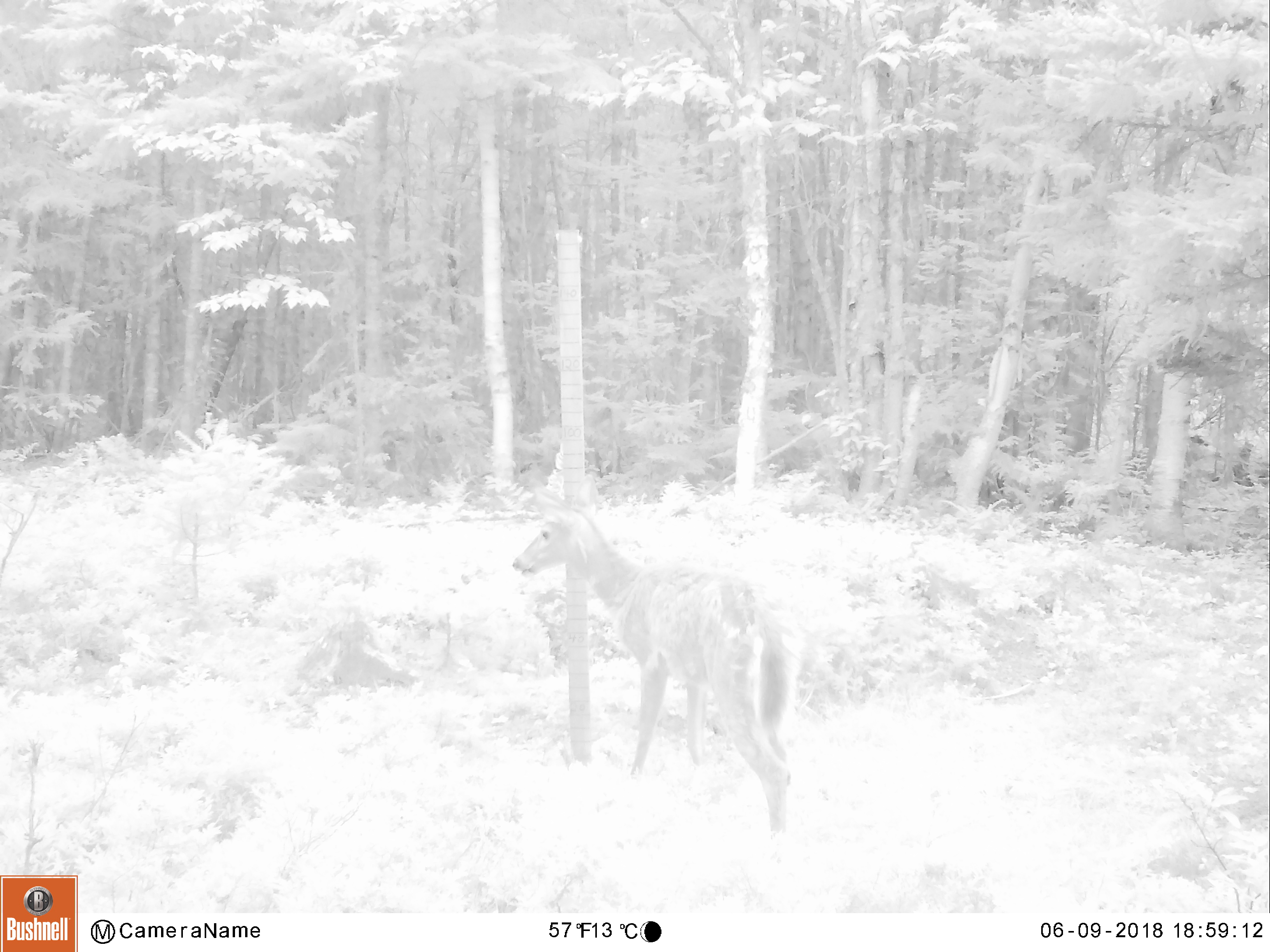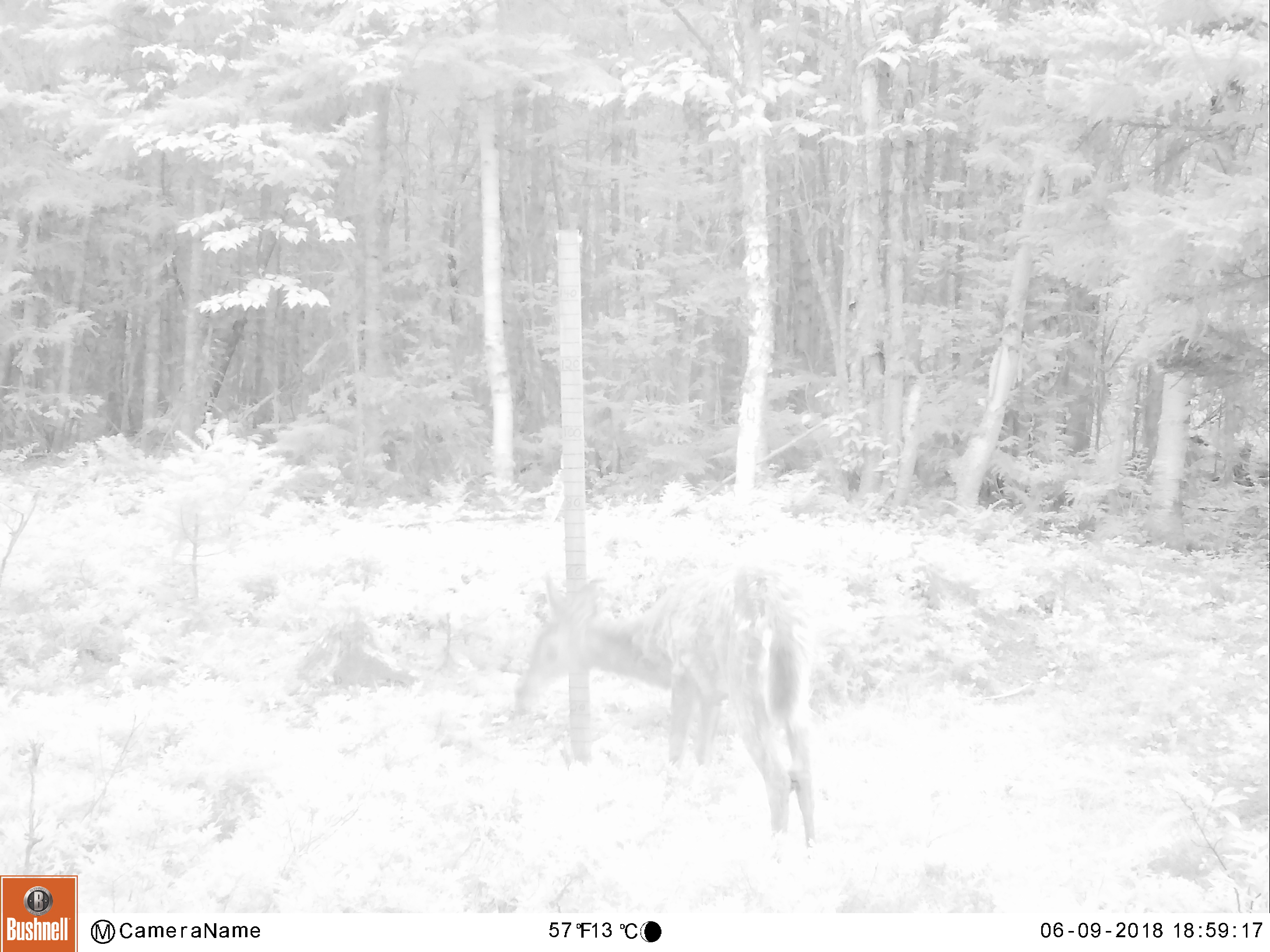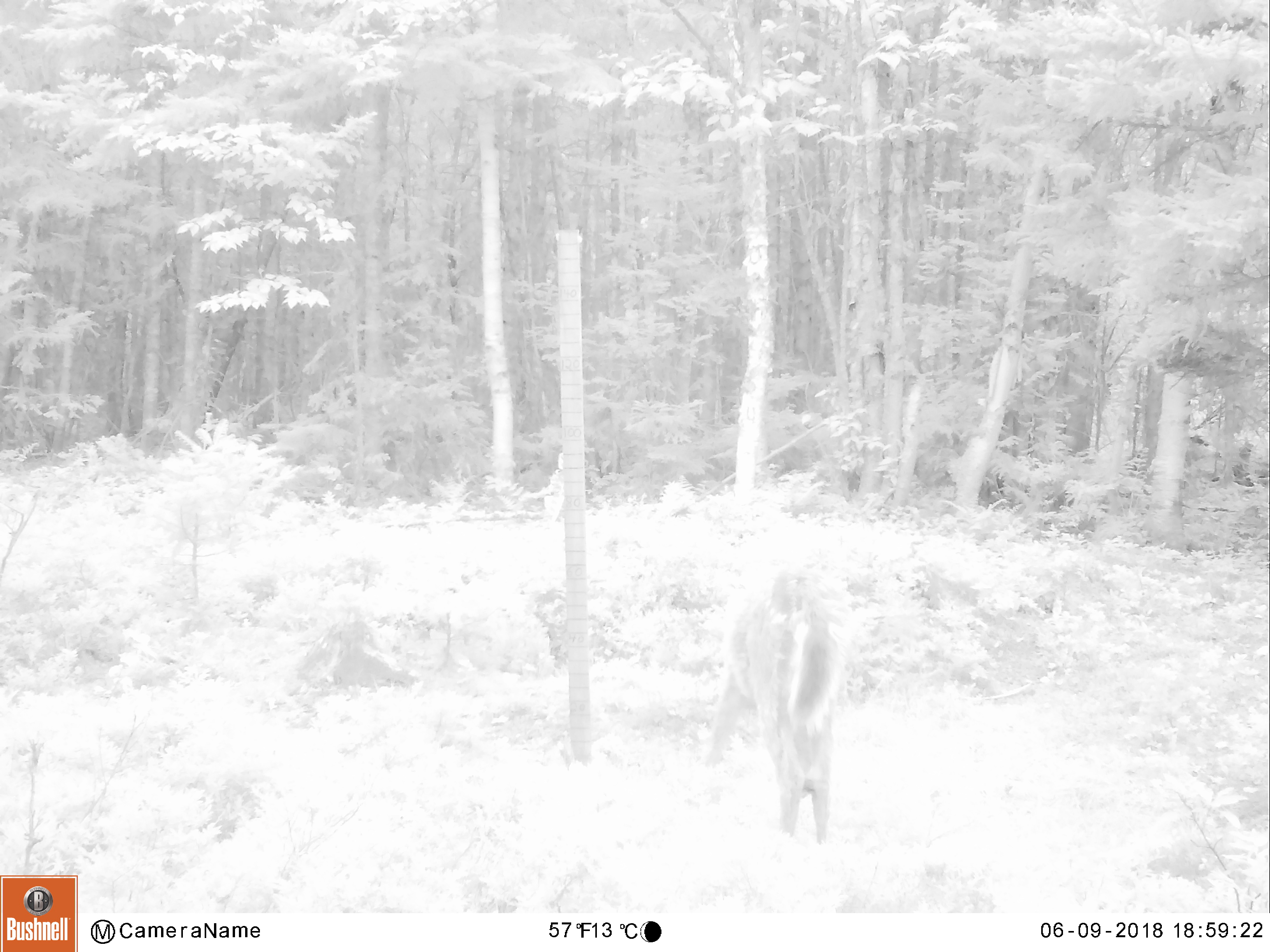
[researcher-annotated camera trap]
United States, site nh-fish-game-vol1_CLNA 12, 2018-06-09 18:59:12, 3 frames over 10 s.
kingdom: Animalia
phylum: Chordata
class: Mammalia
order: Artiodactyla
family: Cervidae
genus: Odocoileus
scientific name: Odocoileus virginianus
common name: white-tailed deer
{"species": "white-tailed deer (Odocoileus virginianus)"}